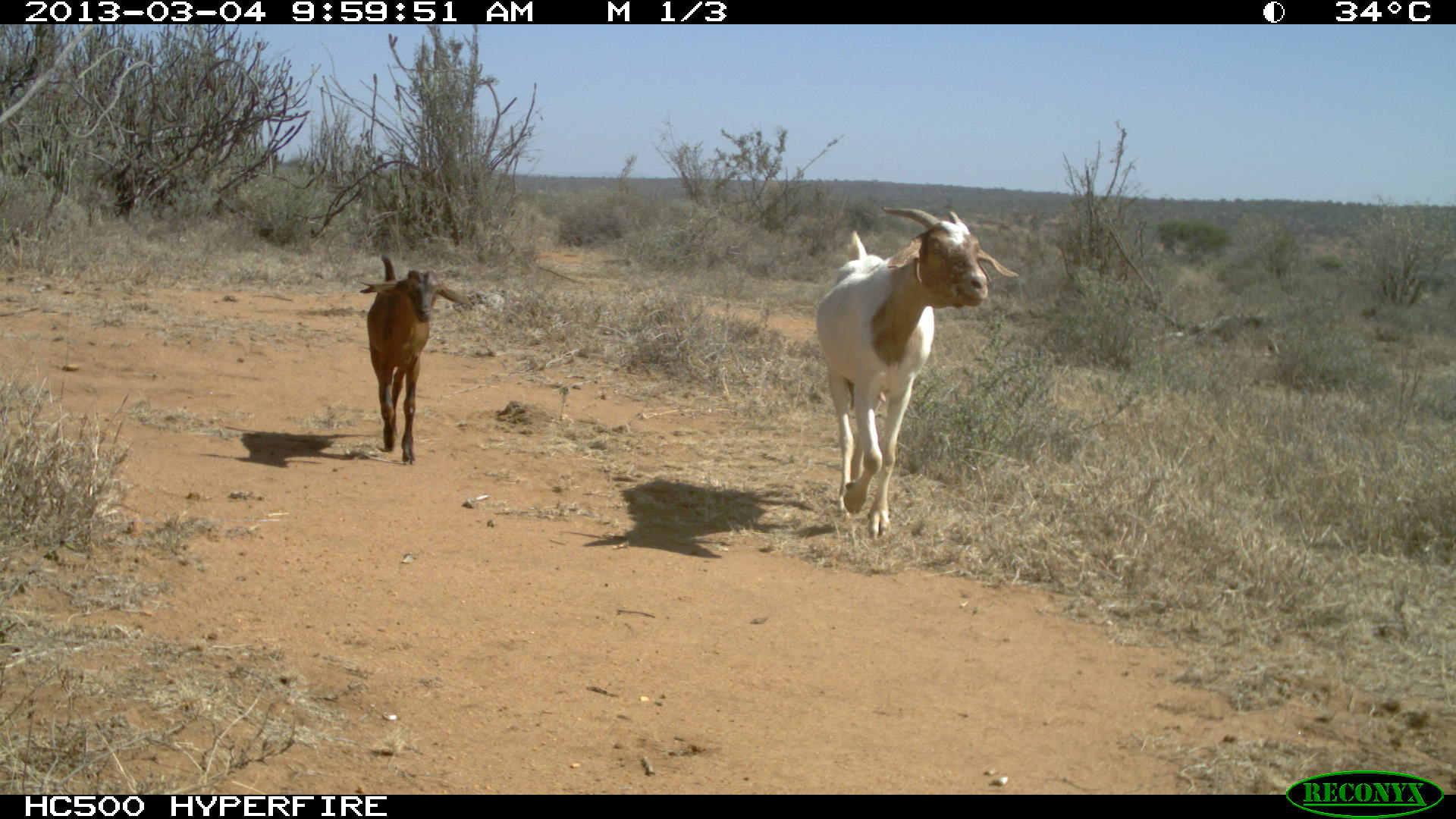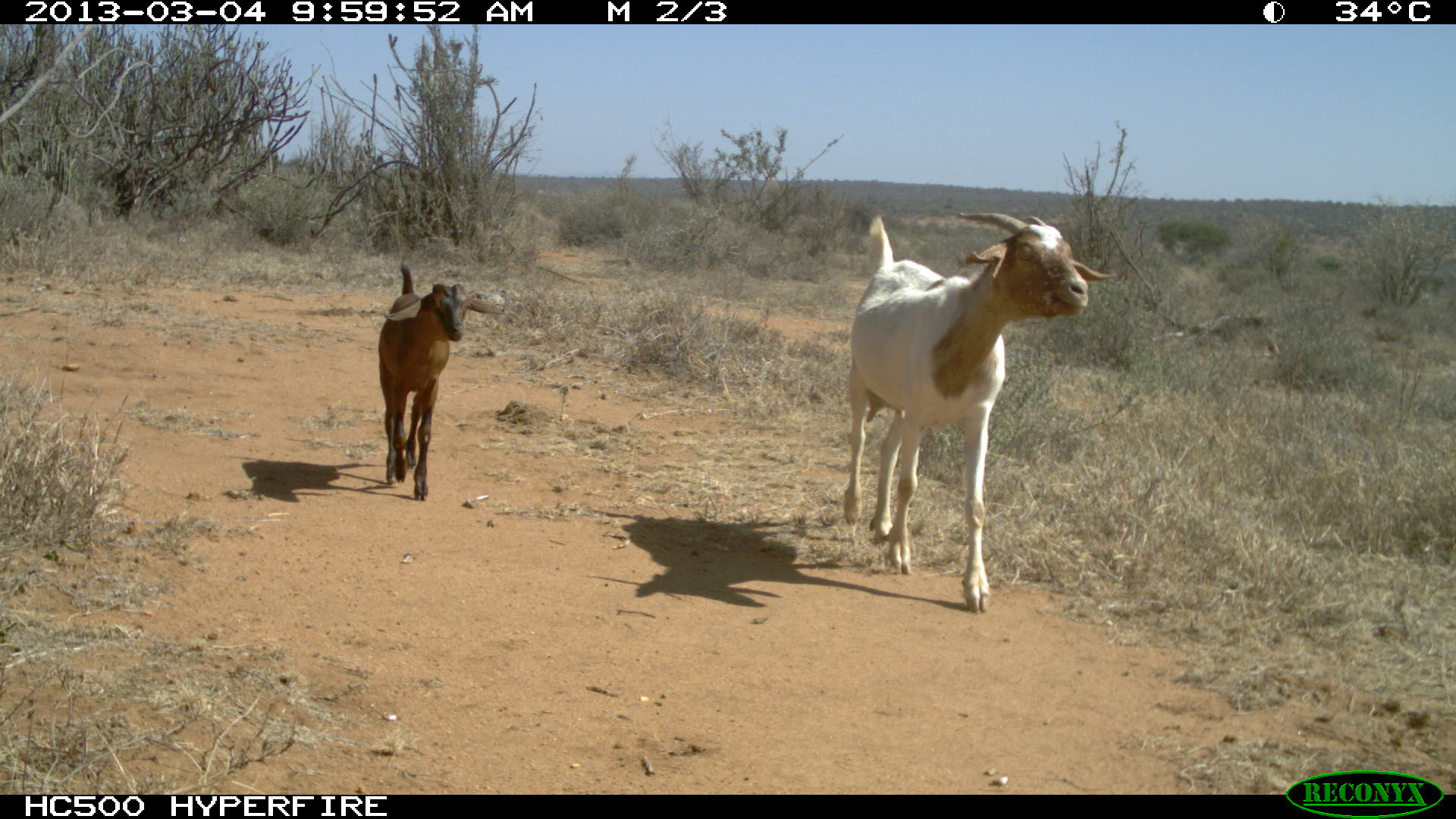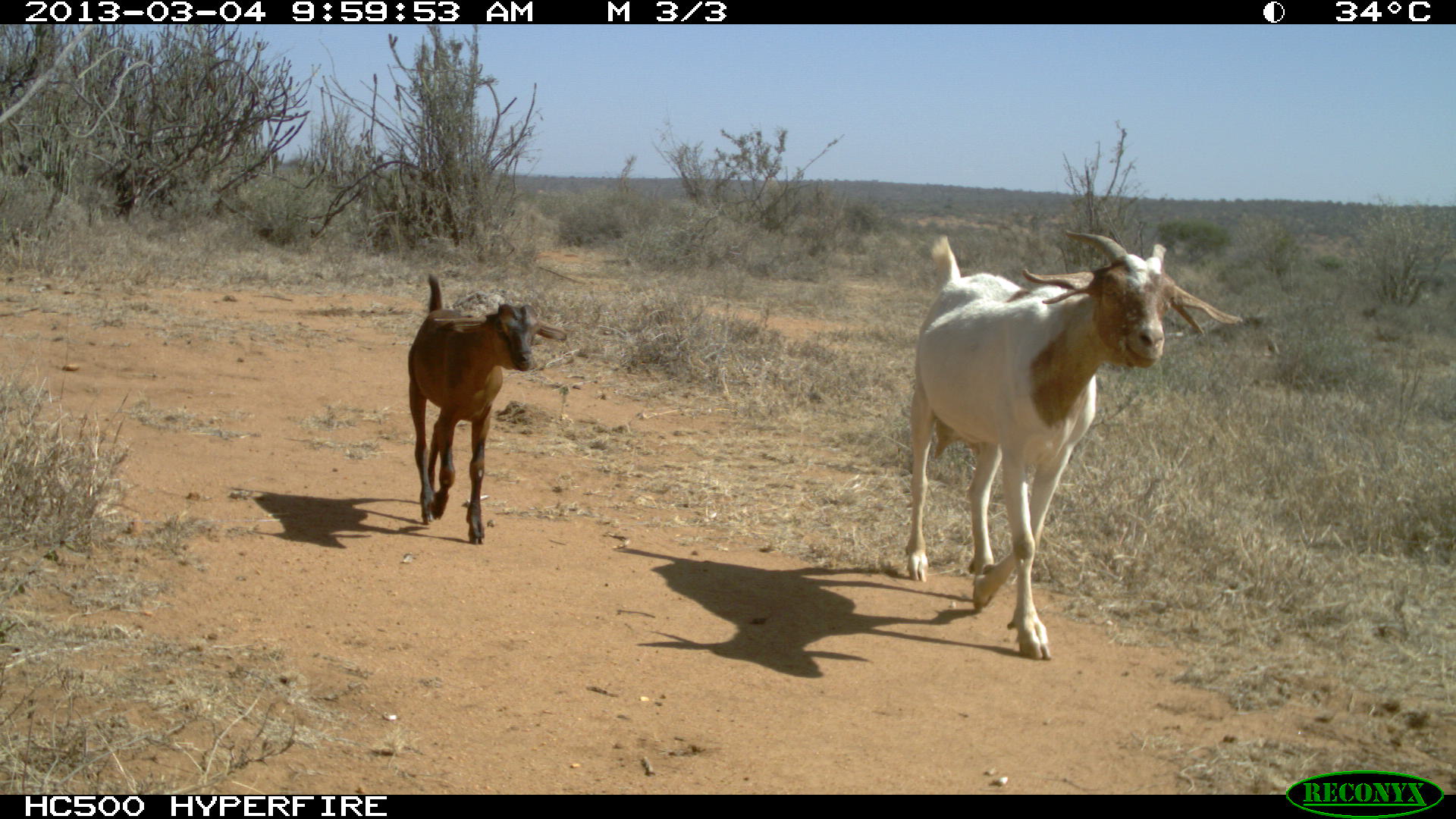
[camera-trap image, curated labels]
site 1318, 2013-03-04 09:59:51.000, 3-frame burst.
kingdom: Animalia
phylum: Chordata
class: Mammalia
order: Artiodactyla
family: Bovidae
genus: Capra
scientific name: Capra aegagrus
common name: wild goat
Capra aegagrus (wild goat), count 16.